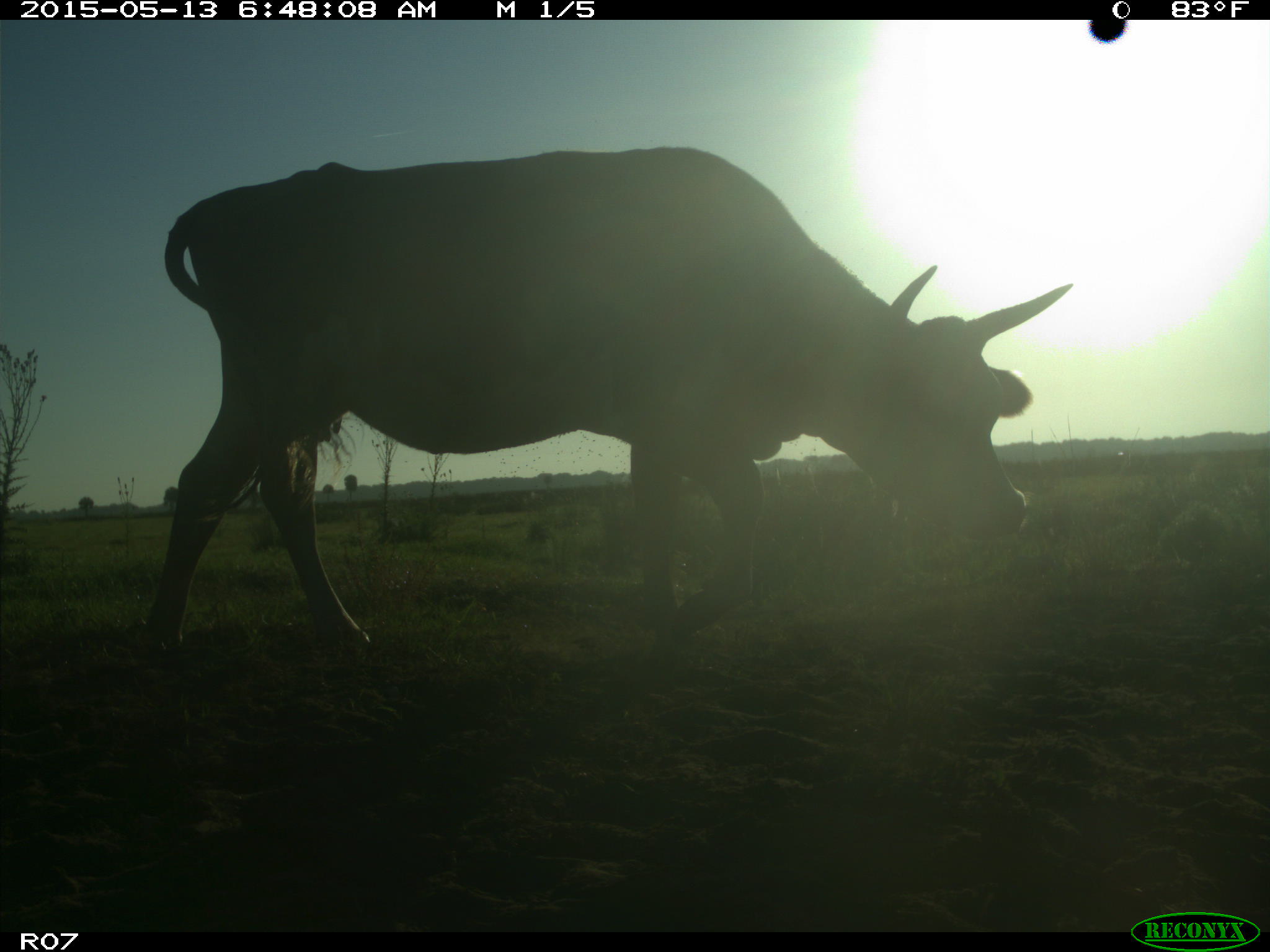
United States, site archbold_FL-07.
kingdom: Animalia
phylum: Chordata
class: Mammalia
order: Artiodactyla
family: Bovidae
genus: Bos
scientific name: Bos taurus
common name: domestic cow